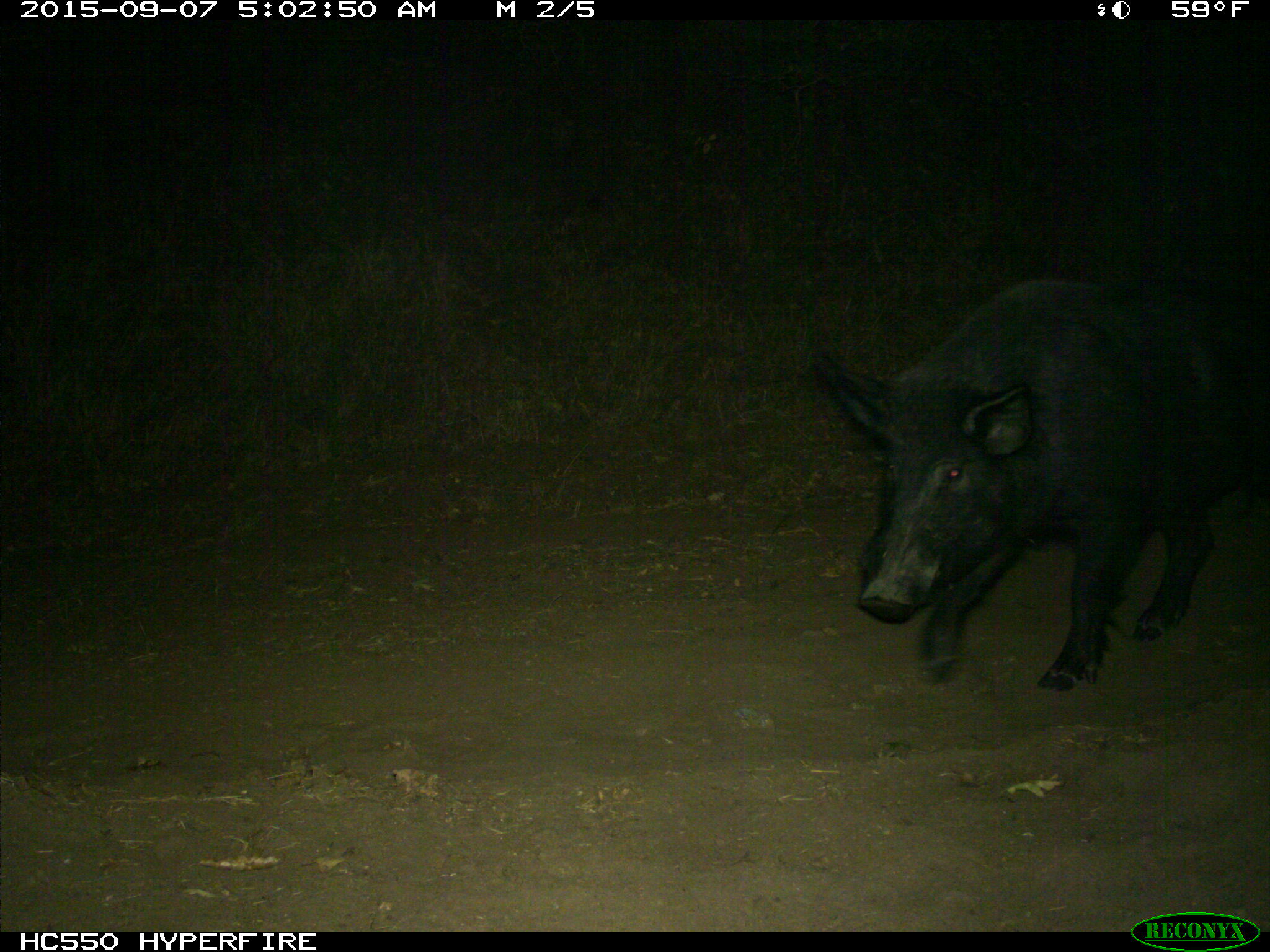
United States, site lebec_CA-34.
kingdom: Animalia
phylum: Chordata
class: Mammalia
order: Artiodactyla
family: Suidae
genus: Sus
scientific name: Sus scrofa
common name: wild boar